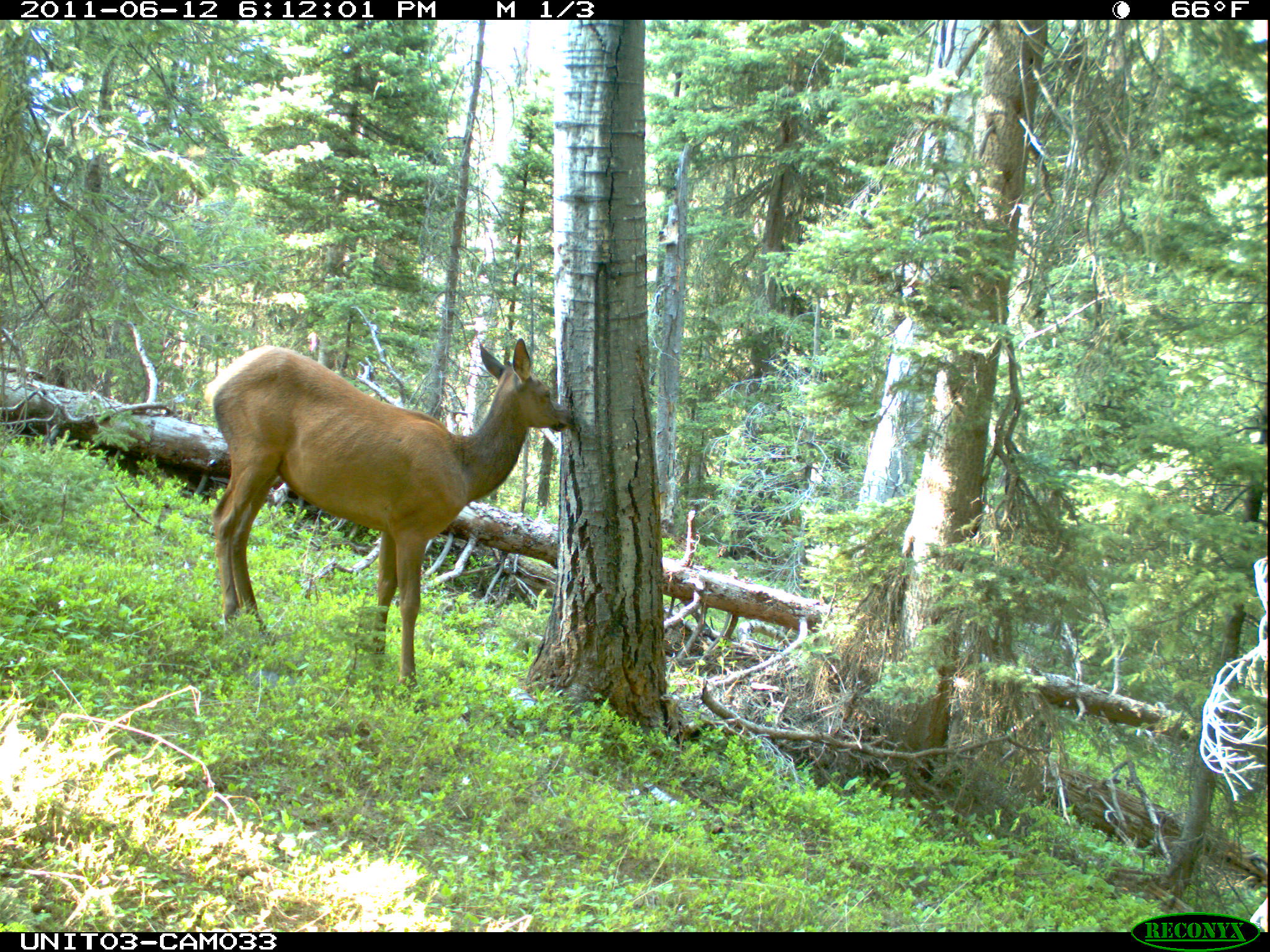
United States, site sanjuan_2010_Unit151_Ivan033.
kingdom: Animalia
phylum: Chordata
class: Mammalia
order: Artiodactyla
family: Cervidae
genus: Cervus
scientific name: Cervus elaphus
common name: red deer